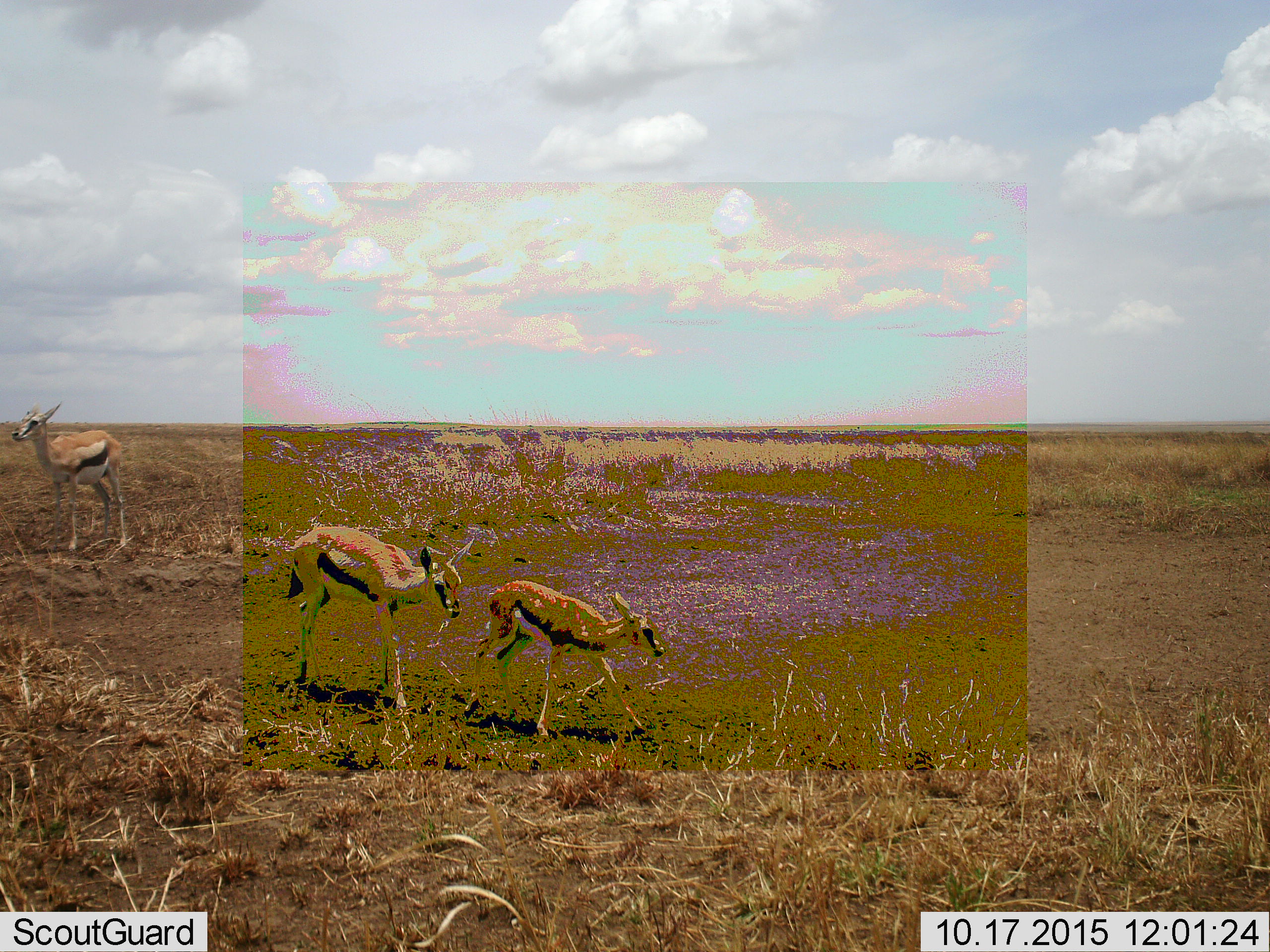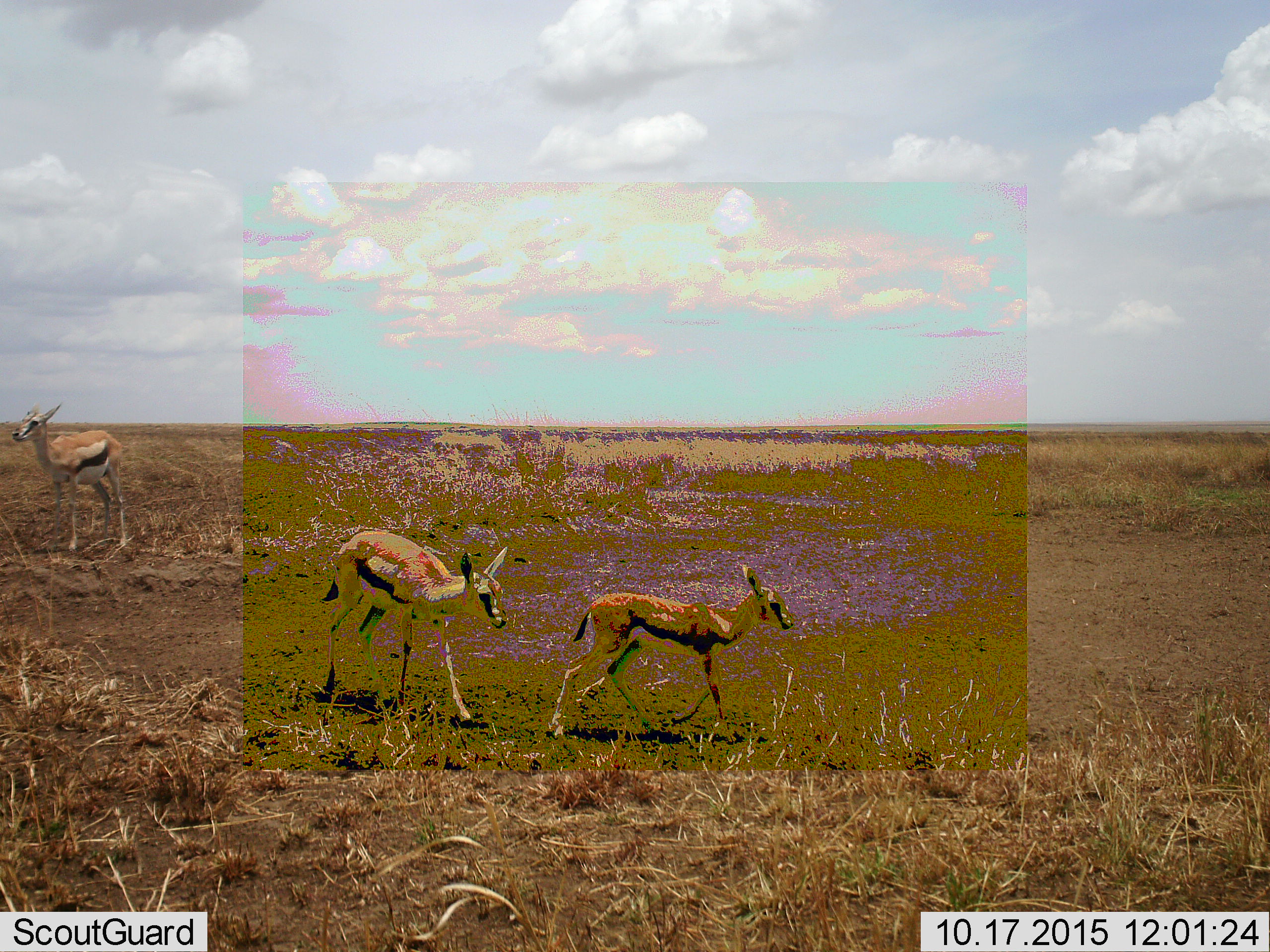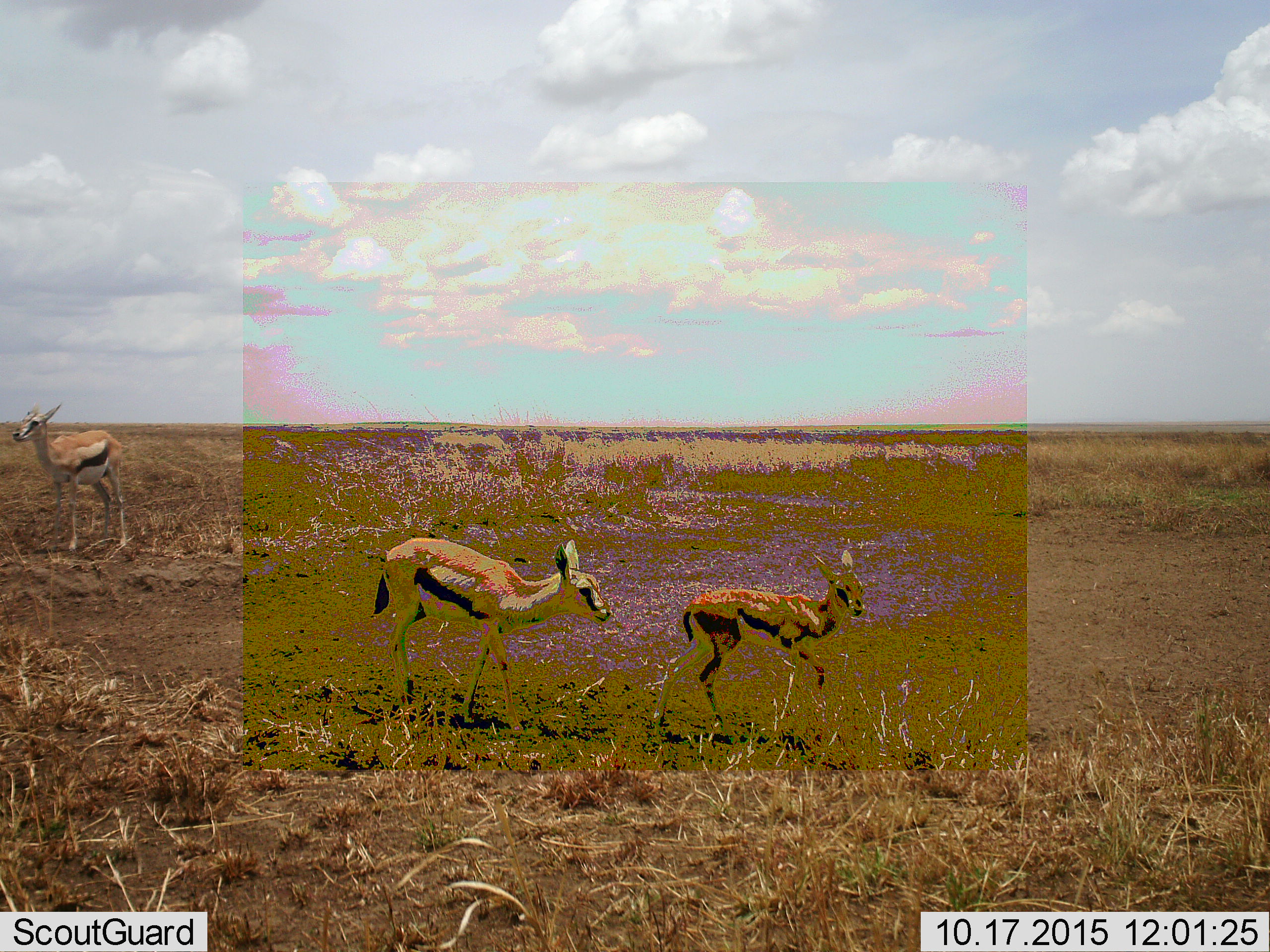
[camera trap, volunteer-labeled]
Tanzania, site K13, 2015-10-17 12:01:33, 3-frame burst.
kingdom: Animalia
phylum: Chordata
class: Mammalia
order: Artiodactyla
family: Bovidae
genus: Eudorcas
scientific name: Eudorcas thomsonii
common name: thomson's gazelle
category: gazellethomsons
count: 3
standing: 80%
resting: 0%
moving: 100%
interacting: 0%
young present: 70%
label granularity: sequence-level